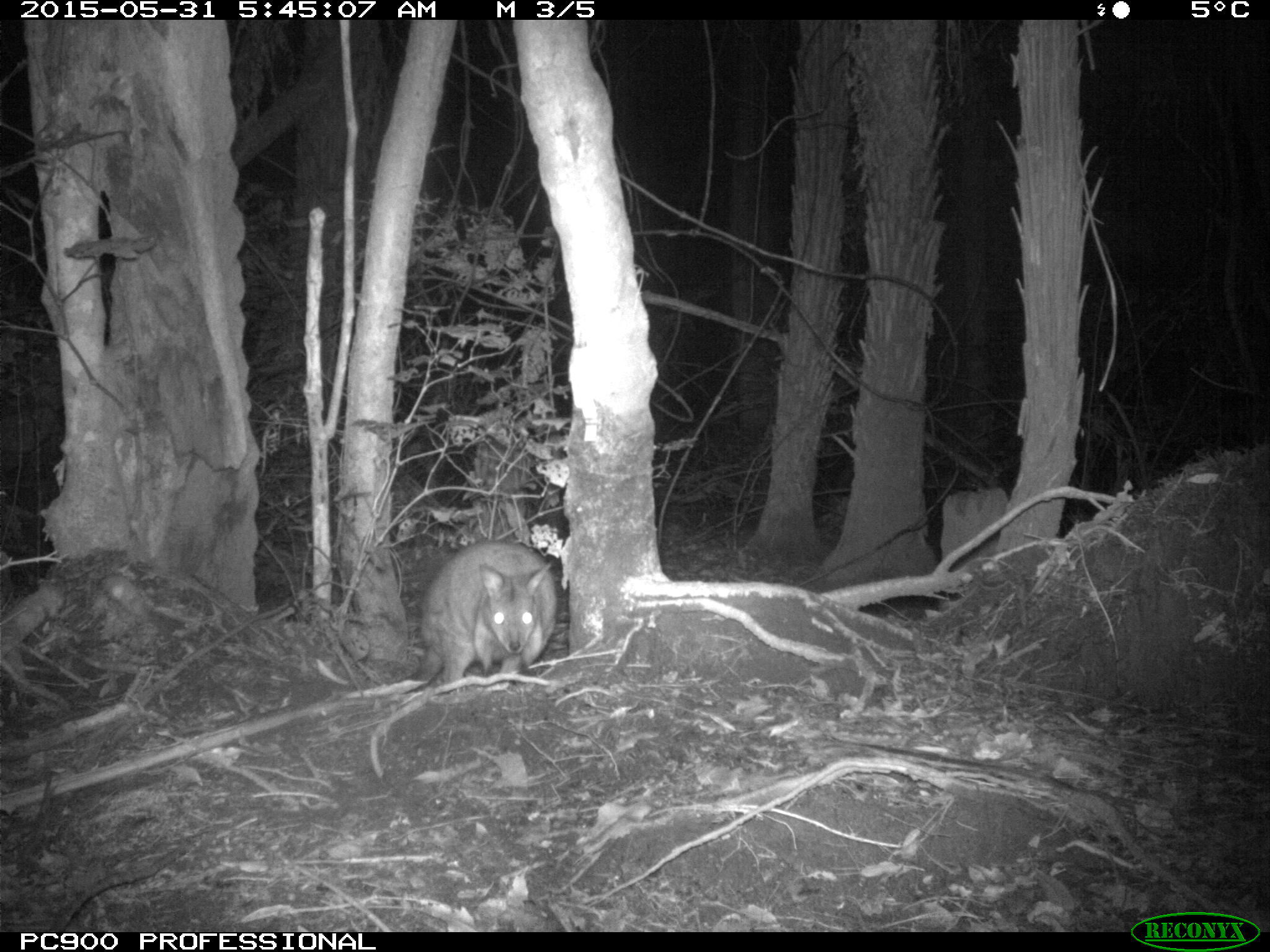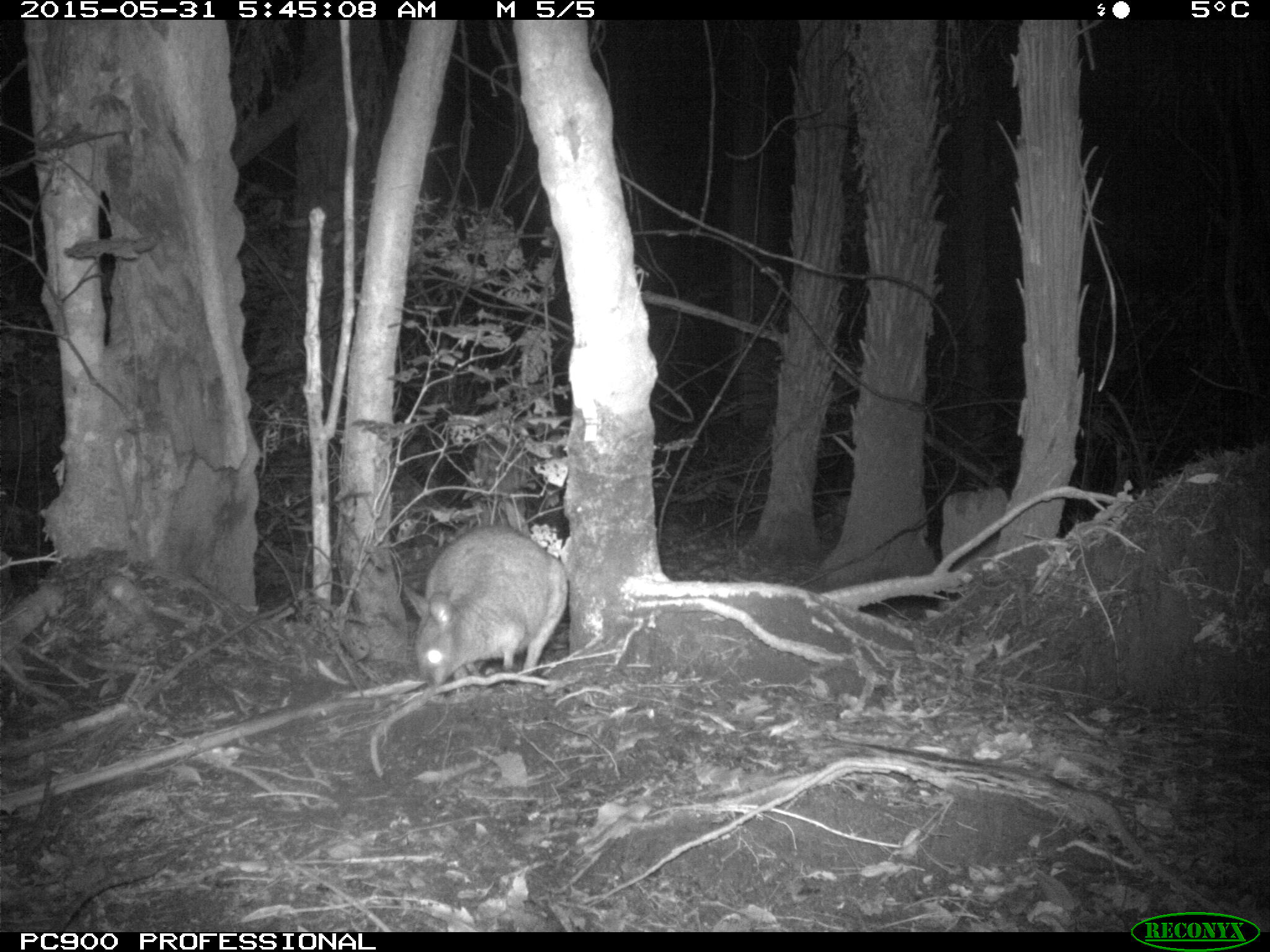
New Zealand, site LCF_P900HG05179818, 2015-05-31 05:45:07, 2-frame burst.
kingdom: Animalia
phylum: Chordata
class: Mammalia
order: Diprotodontia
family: Macropodidae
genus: Notamacropus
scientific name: Notamacropus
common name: wallaby